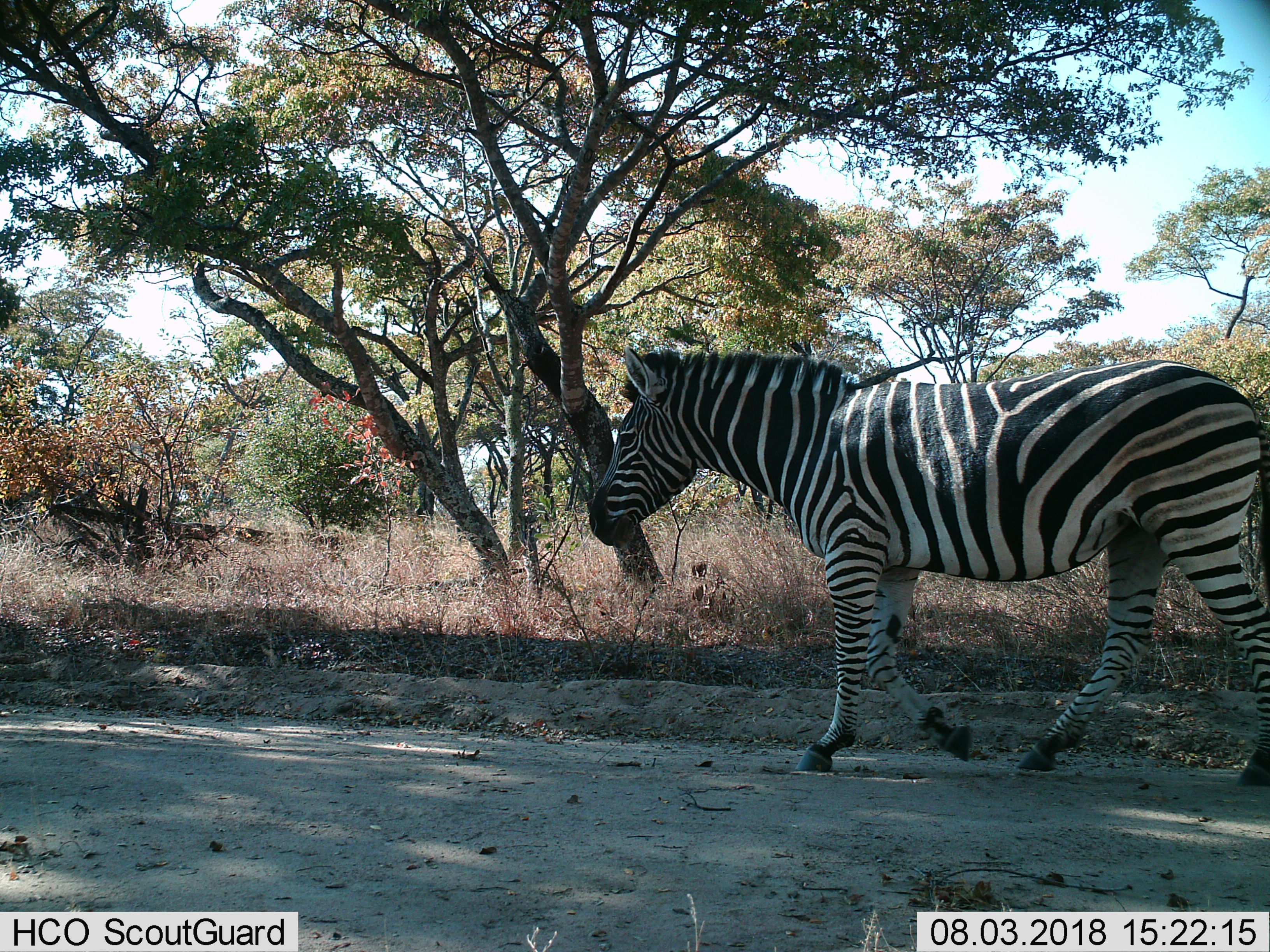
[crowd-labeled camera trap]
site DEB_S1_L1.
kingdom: Animalia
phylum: Chordata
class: Mammalia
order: Perissodactyla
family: Equidae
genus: Equus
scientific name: Equus quagga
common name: plains zebra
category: zebraplains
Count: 1.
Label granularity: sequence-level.